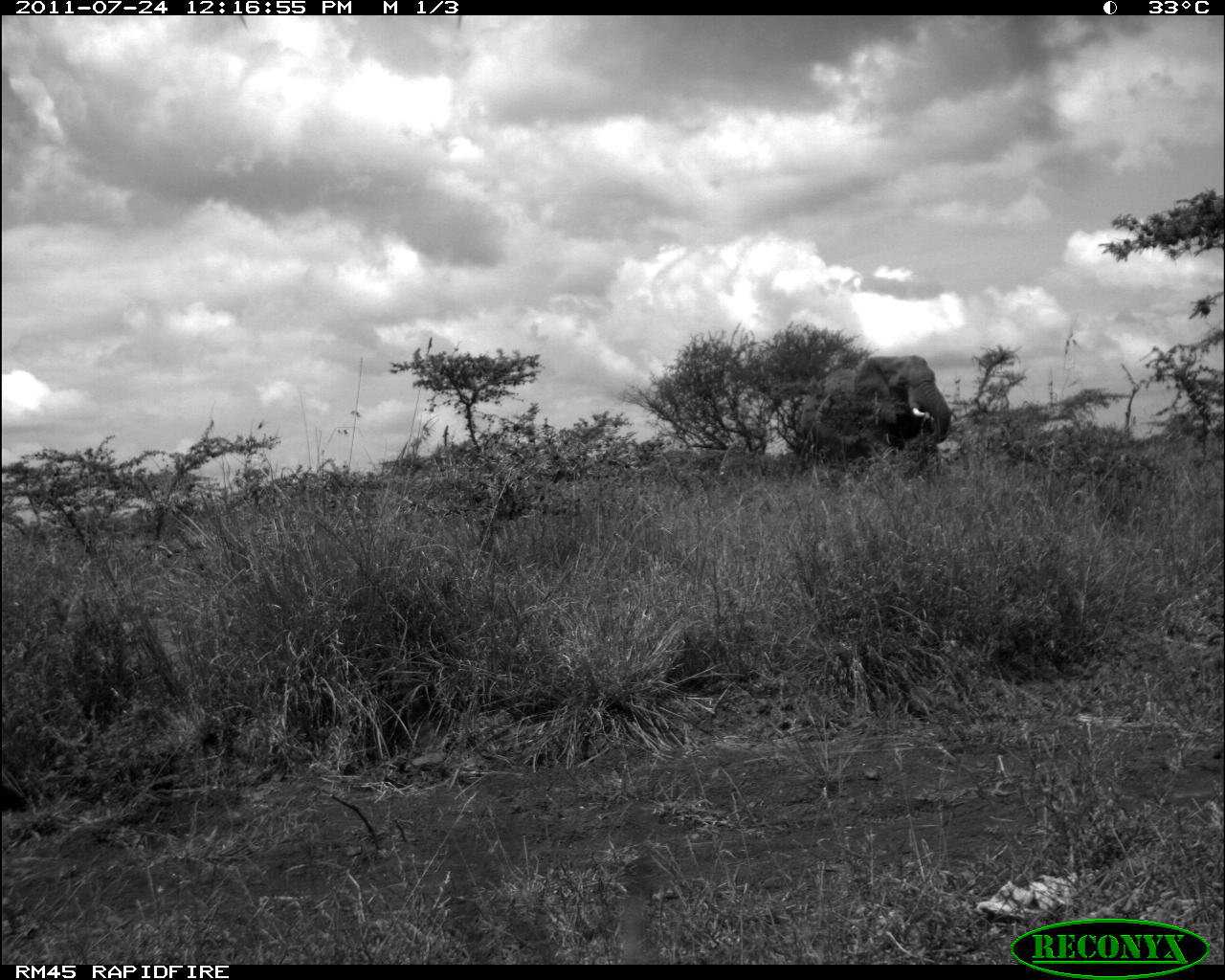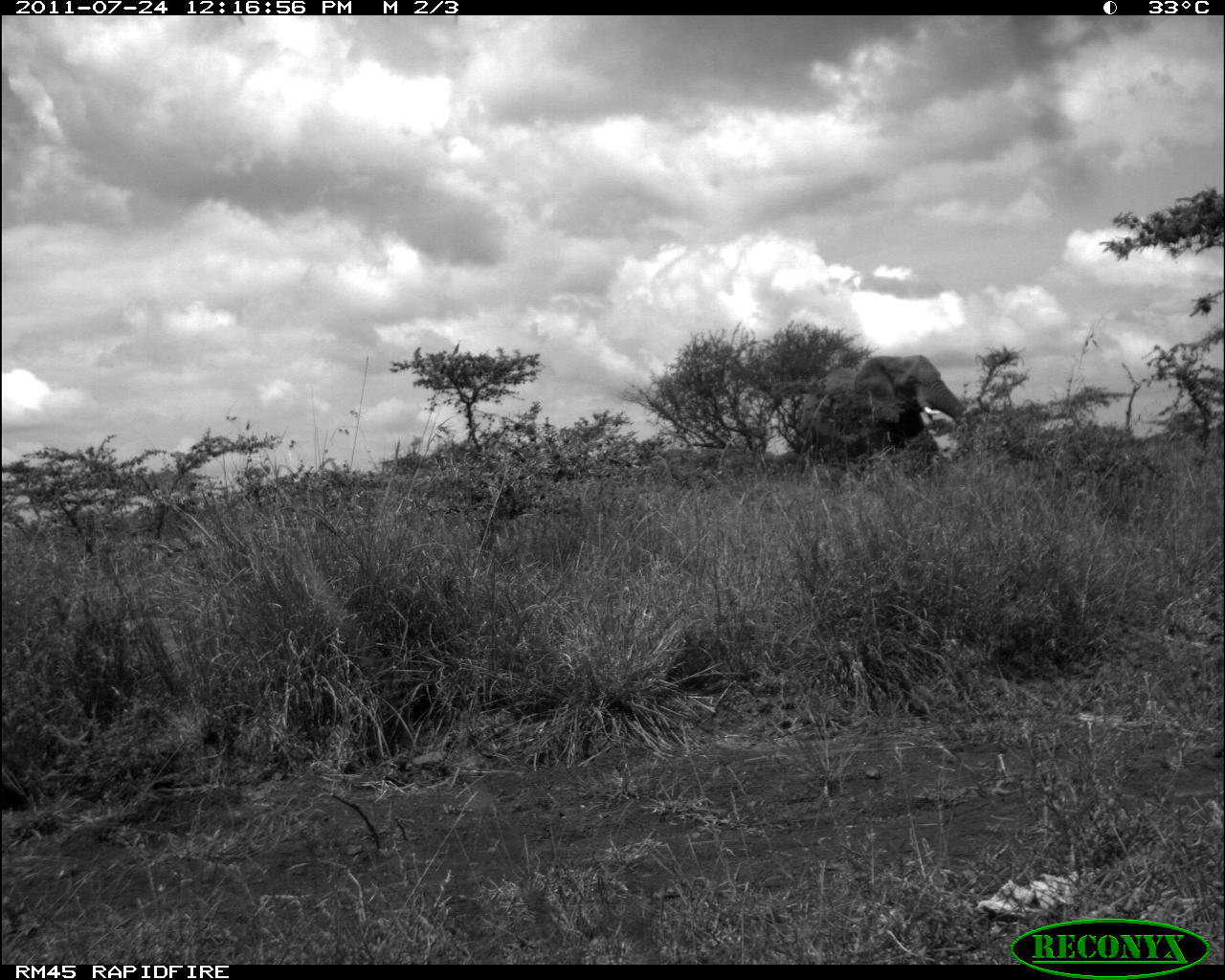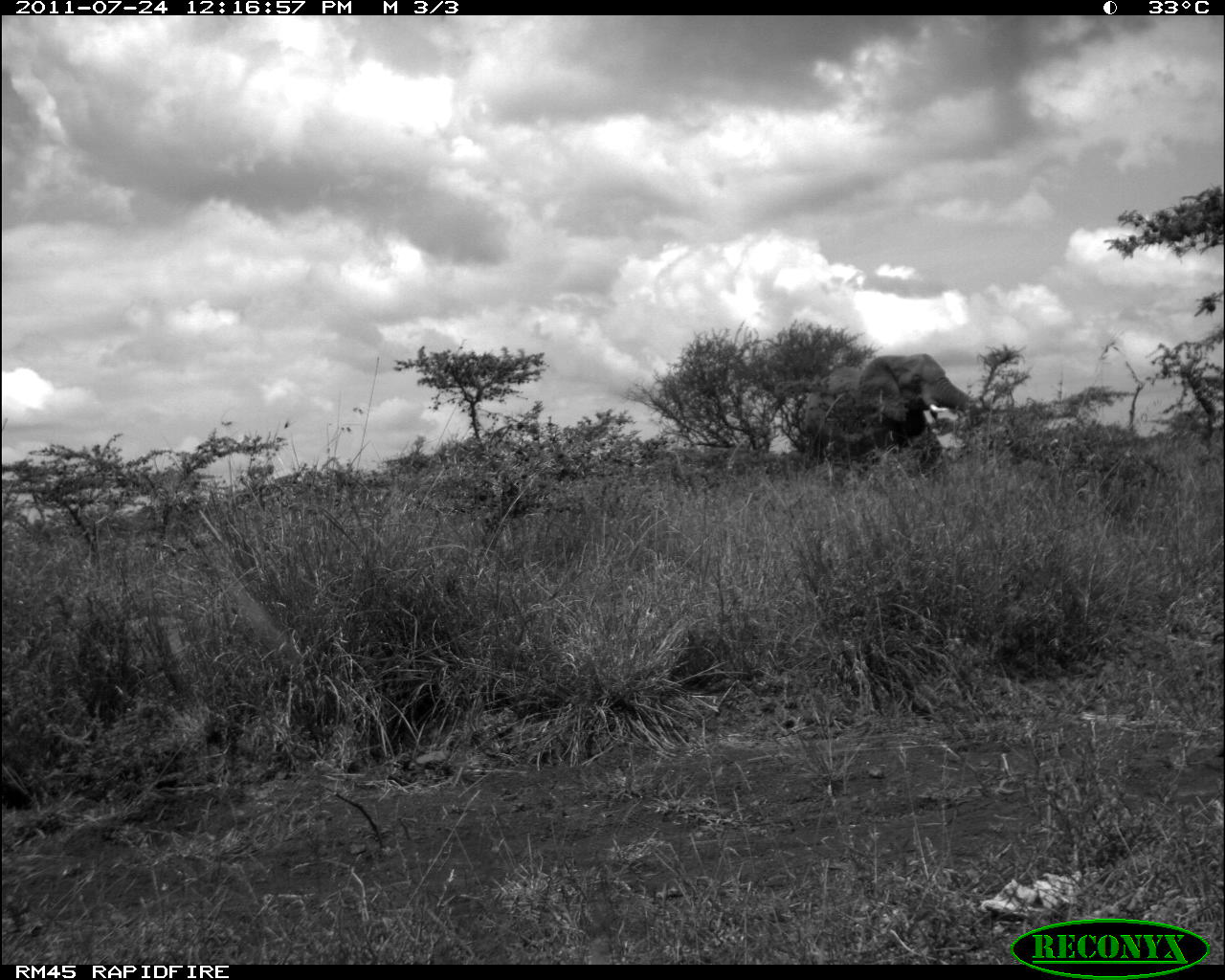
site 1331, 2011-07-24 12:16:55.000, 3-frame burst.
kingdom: Animalia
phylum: Chordata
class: Mammalia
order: Proboscidea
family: Elephantidae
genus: Loxodonta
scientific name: Loxodonta africana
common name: african bush elephant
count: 1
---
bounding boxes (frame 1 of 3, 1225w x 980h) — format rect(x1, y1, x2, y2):
loxodonta africana: rect(794, 353, 952, 469)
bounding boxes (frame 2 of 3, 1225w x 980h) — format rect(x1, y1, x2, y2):
loxodonta africana: rect(800, 351, 978, 458)